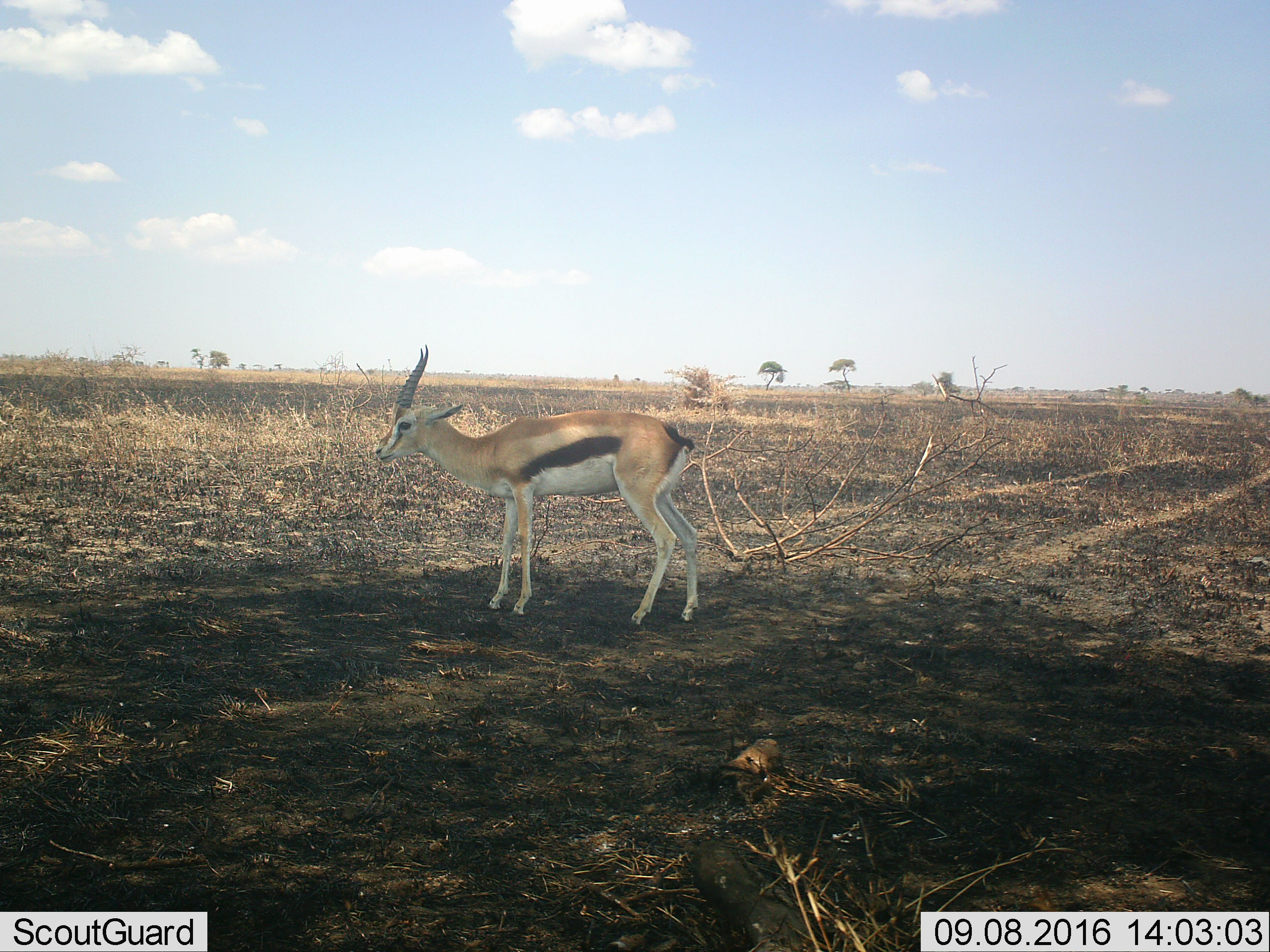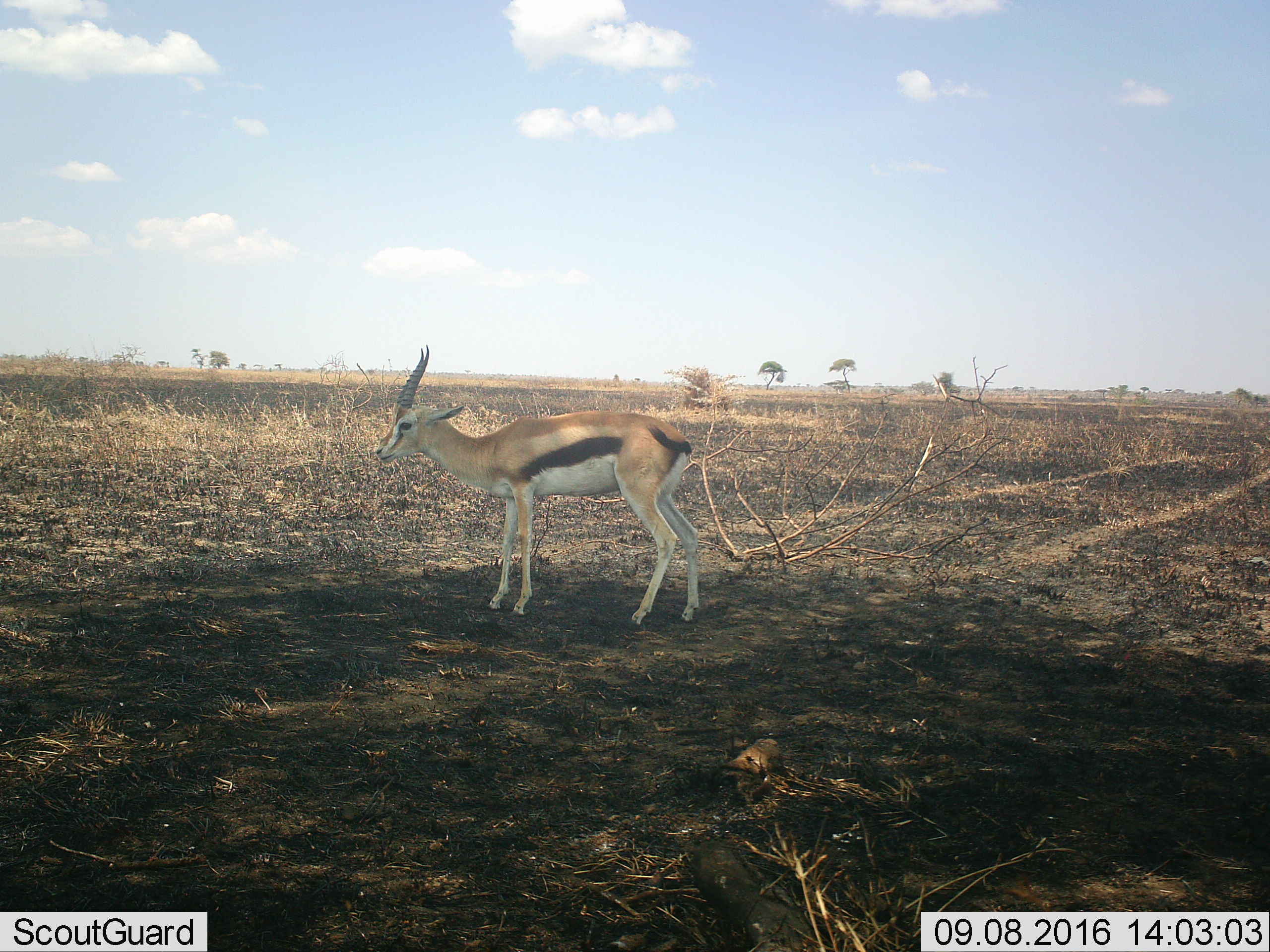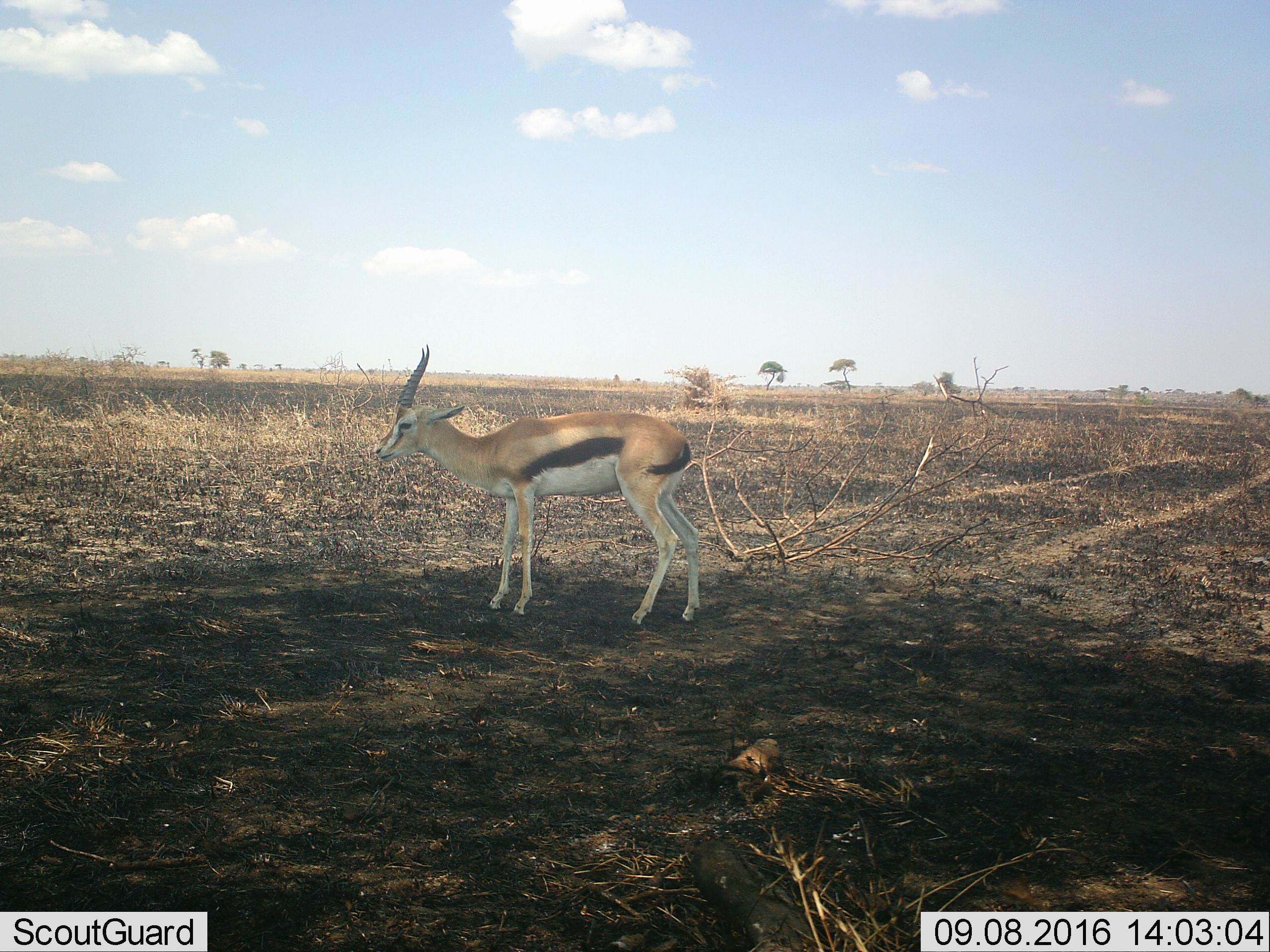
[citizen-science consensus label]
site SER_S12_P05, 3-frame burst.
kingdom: Animalia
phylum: Chordata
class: Mammalia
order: Artiodactyla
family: Bovidae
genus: Eudorcas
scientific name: Eudorcas thomsonii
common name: thomson's gazelle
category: gazellethomsons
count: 1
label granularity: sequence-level